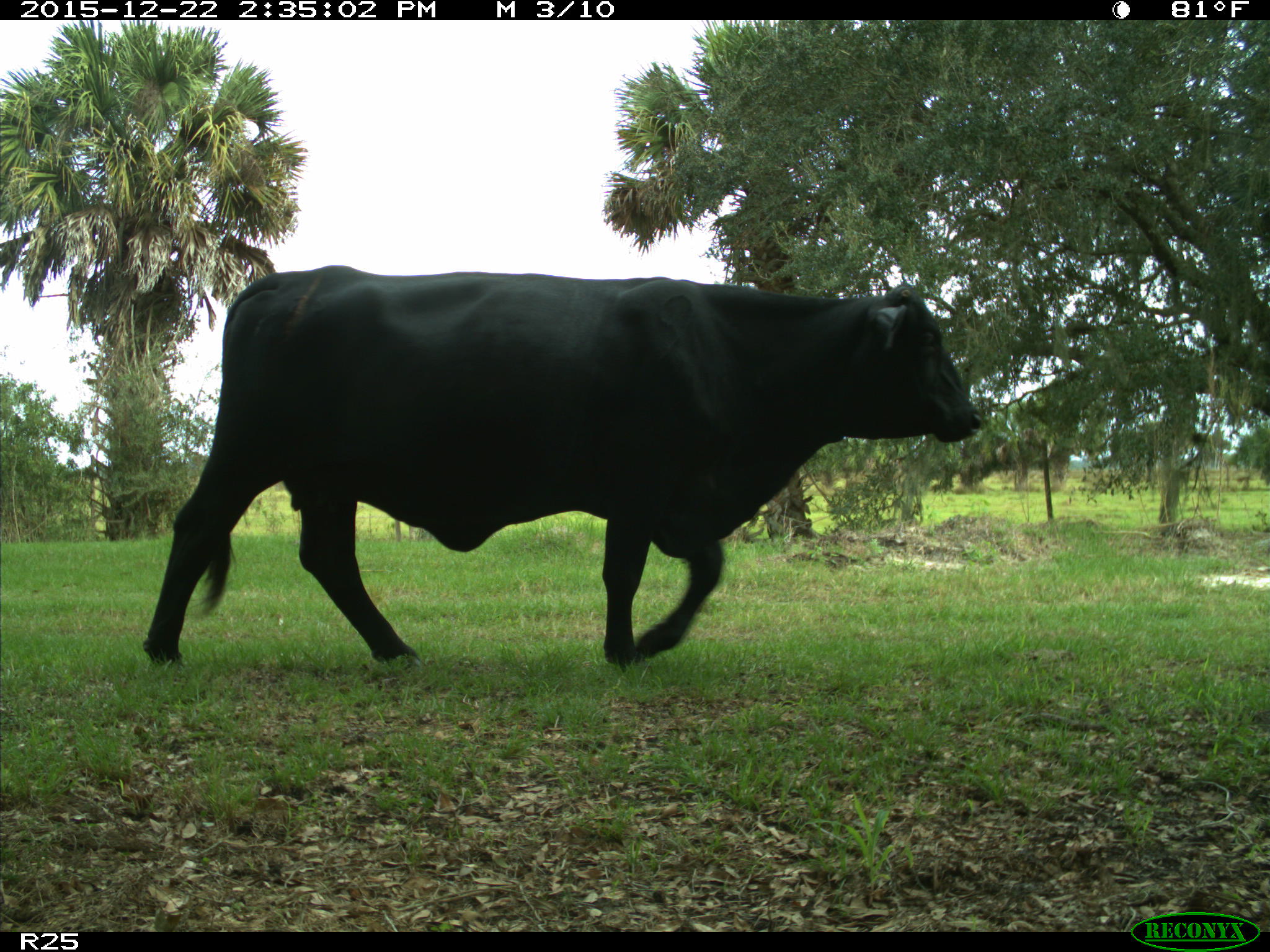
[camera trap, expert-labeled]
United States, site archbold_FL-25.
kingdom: Animalia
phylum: Chordata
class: Mammalia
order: Artiodactyla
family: Bovidae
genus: Bos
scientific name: Bos taurus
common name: domestic cow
Bos taurus (domestic cow).